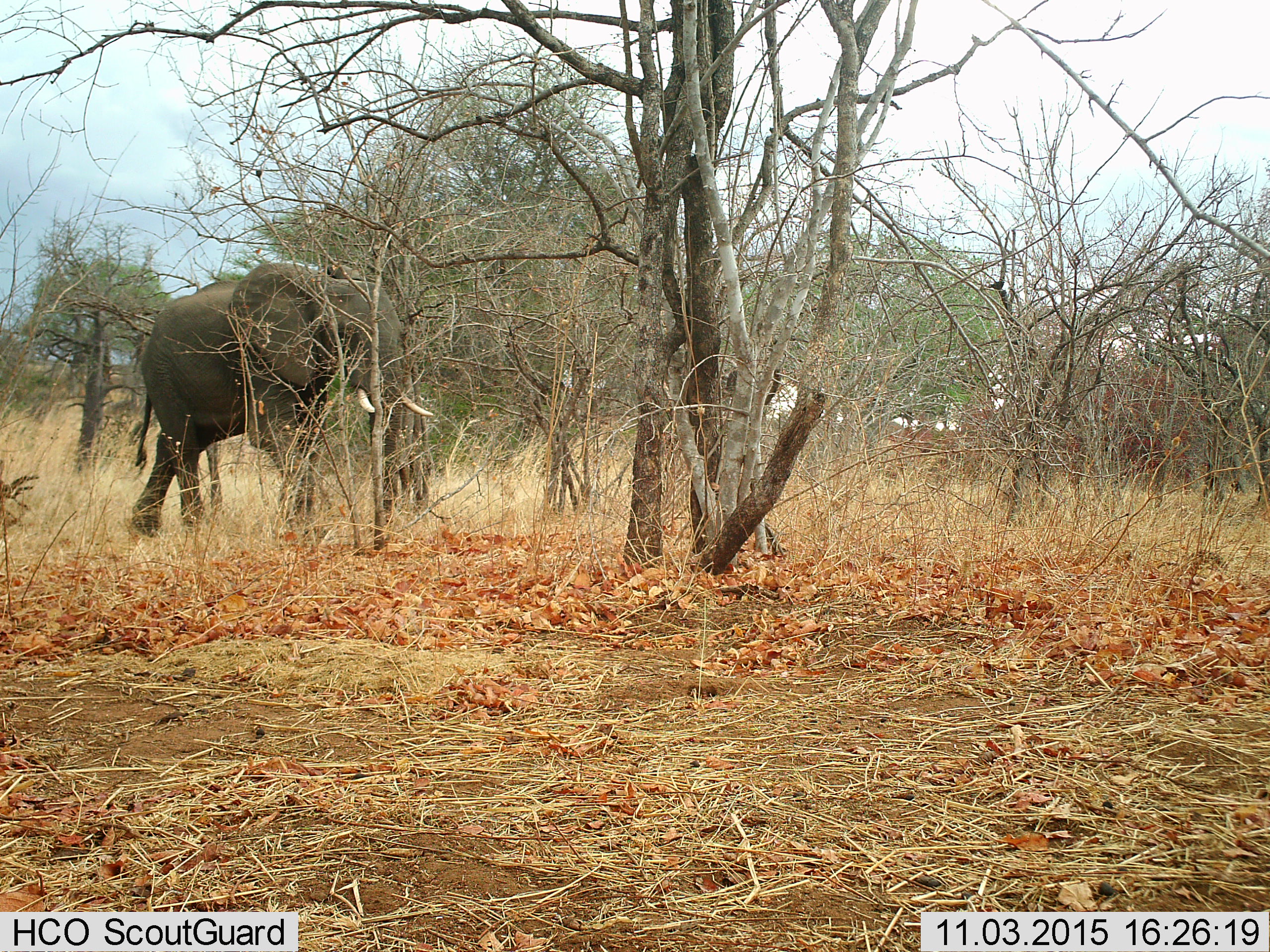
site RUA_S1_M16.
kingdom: Animalia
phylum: Chordata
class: Mammalia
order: Proboscidea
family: Elephantidae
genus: Loxodonta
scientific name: Loxodonta africana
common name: african bush elephant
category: elephant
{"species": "elephant (african bush elephant) (Loxodonta africana)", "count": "1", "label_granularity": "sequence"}